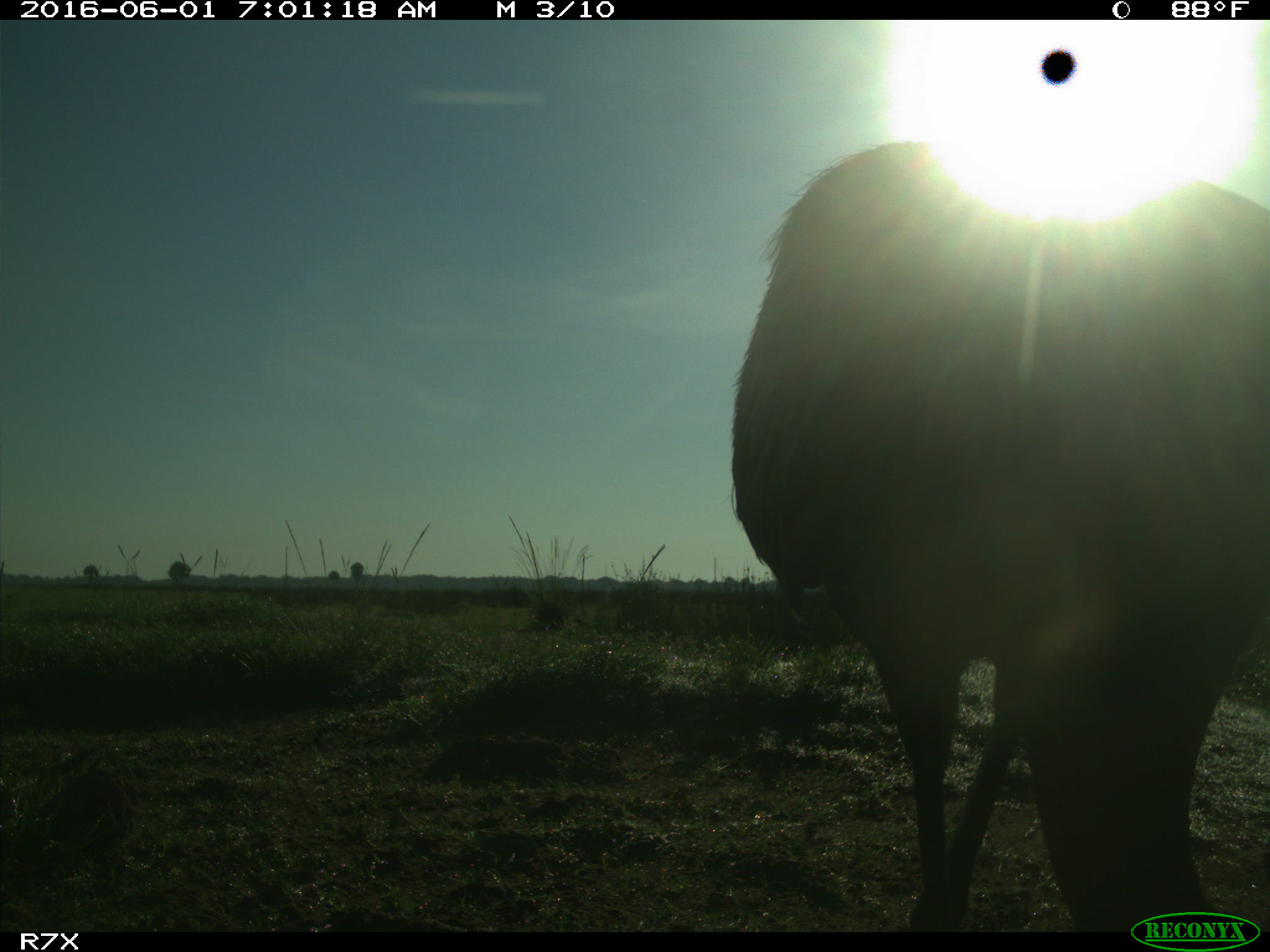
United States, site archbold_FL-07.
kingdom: Animalia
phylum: Chordata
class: Aves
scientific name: Aves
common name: birds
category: unidentified bird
Unidentified bird (birds) (Aves).